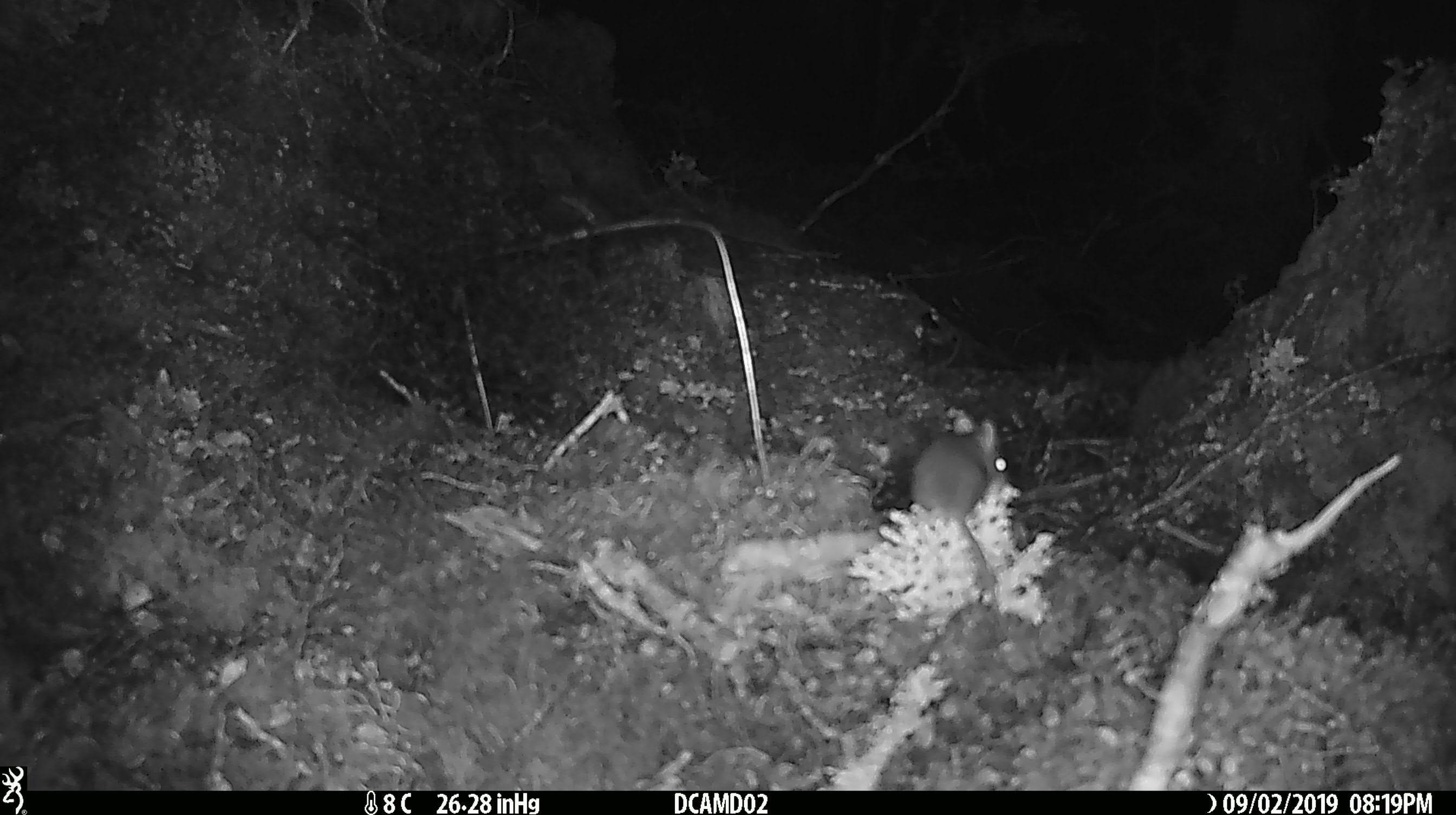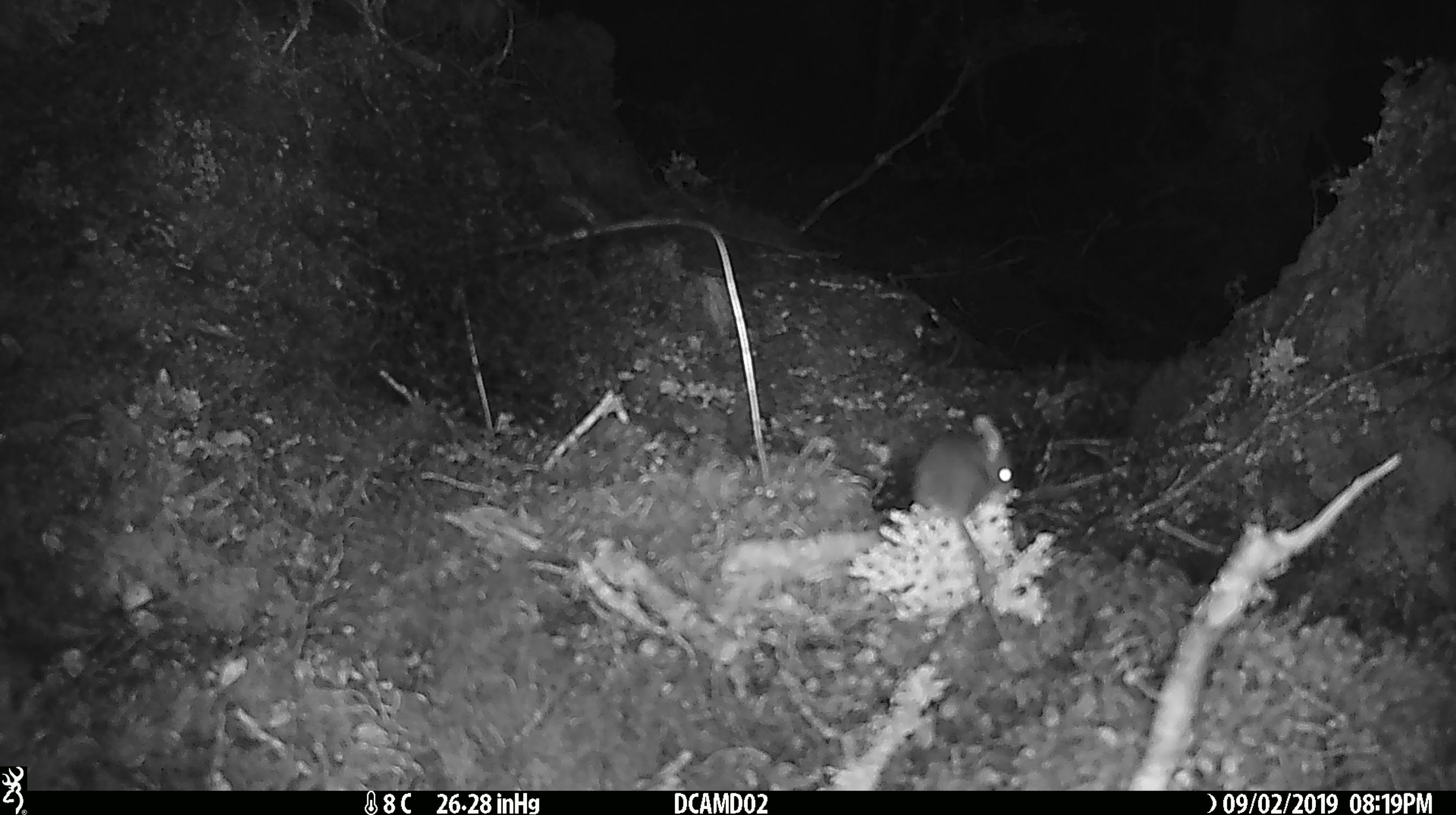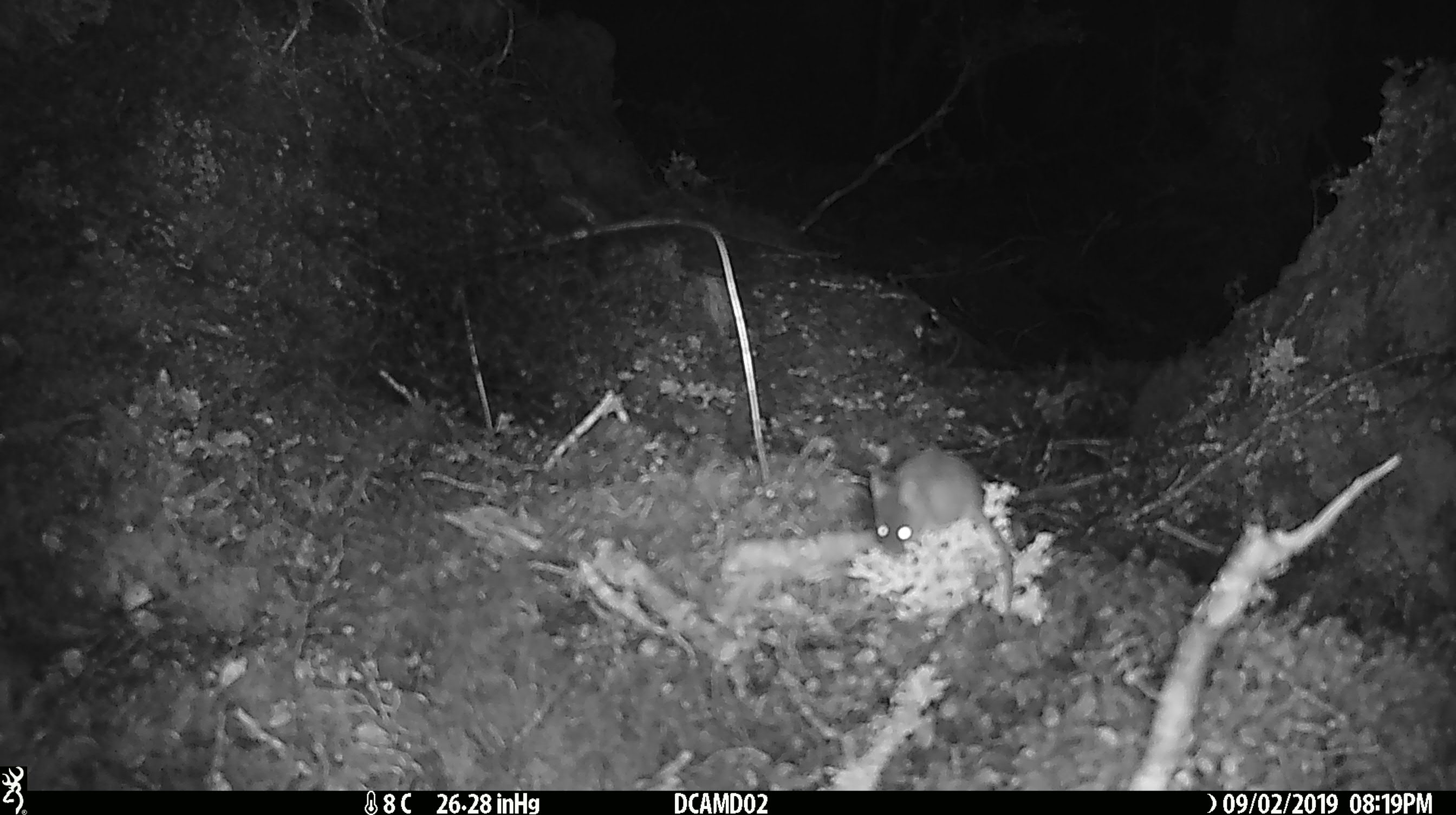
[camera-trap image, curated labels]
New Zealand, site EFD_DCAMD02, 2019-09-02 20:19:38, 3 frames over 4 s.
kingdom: Animalia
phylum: Chordata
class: Mammalia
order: Rodentia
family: Muridae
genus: Mus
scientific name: Mus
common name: mouse